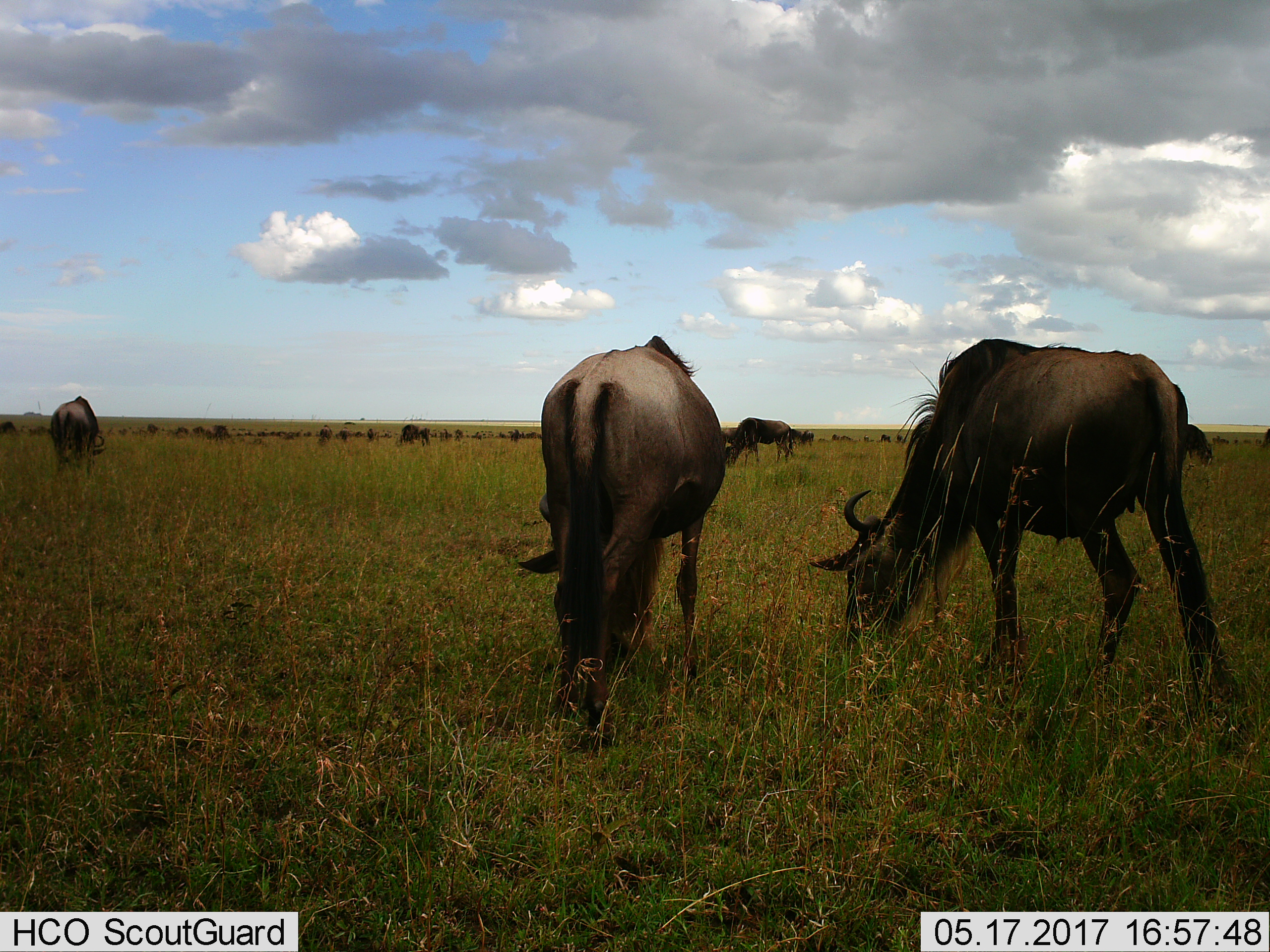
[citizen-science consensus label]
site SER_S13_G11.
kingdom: Animalia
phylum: Chordata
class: Mammalia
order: Artiodactyla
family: Bovidae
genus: Connochaetes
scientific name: Connochaetes taurinus taurinus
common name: blue wildebeest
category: wildebeestblue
Wildebeestblue (blue wildebeest) (Connochaetes taurinus taurinus), count 11-50. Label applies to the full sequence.